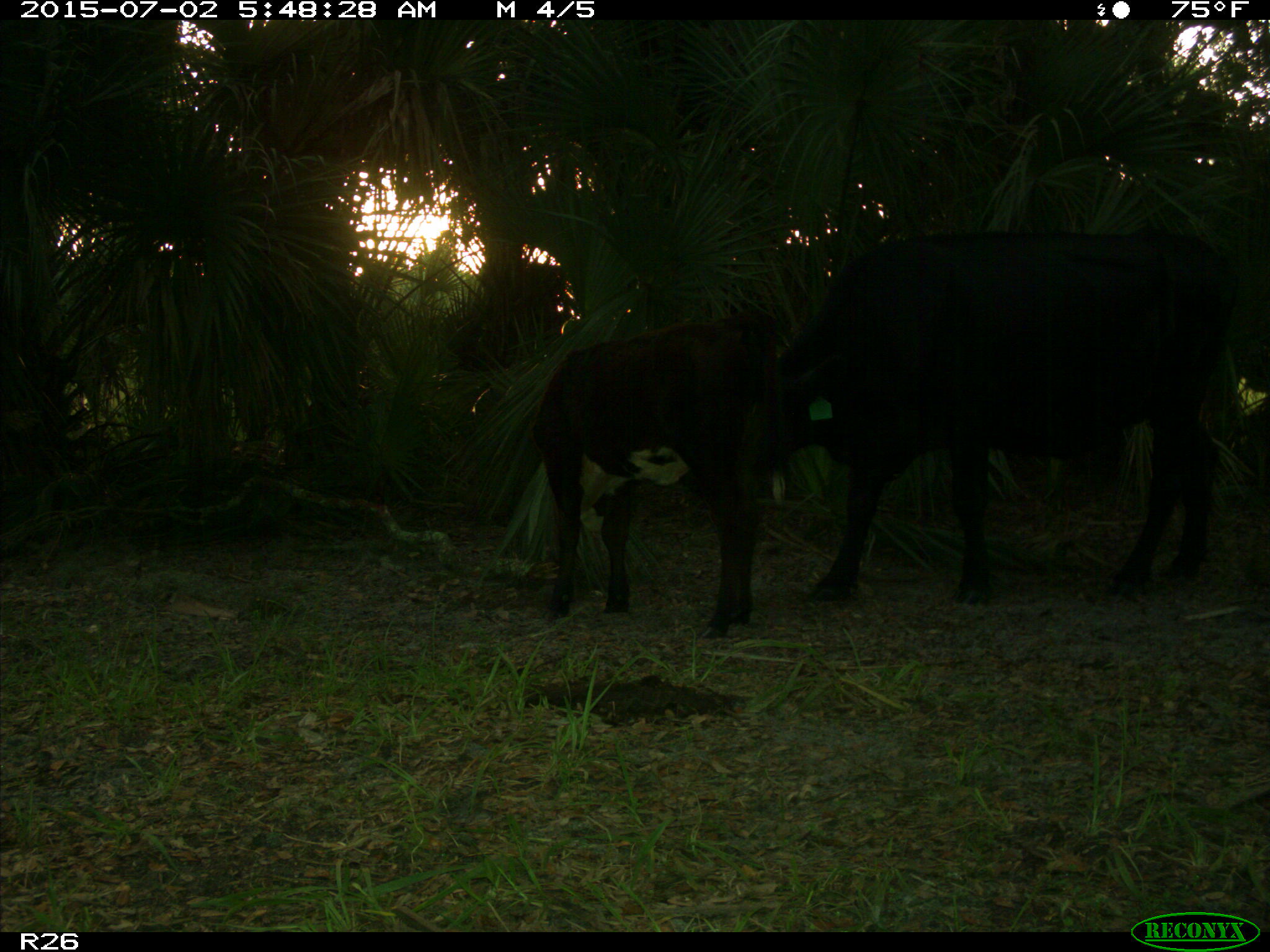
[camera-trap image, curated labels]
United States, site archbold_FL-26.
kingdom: Animalia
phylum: Chordata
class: Mammalia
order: Artiodactyla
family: Bovidae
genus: Bos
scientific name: Bos taurus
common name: domestic cow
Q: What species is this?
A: Bos taurus (domestic cow).